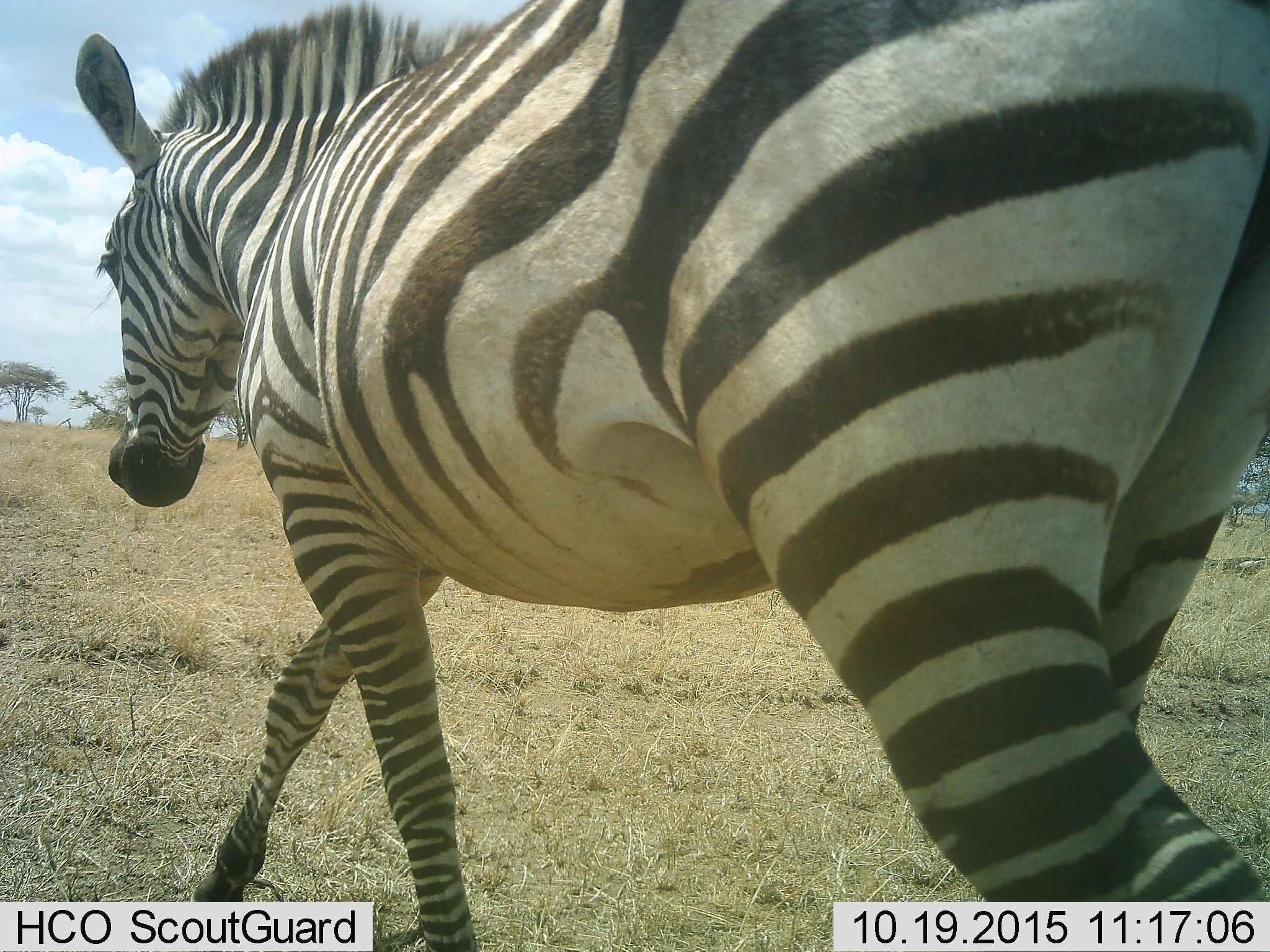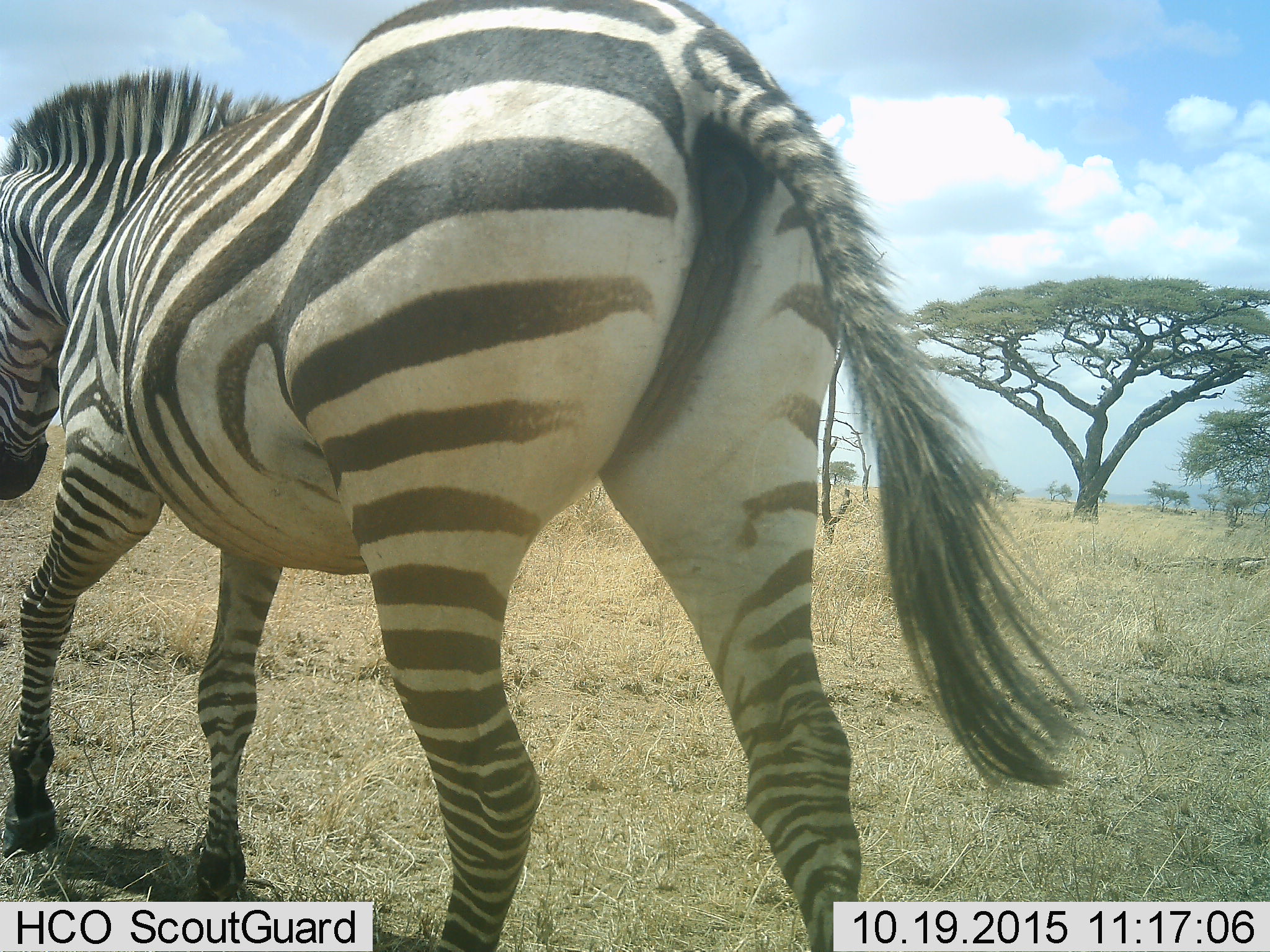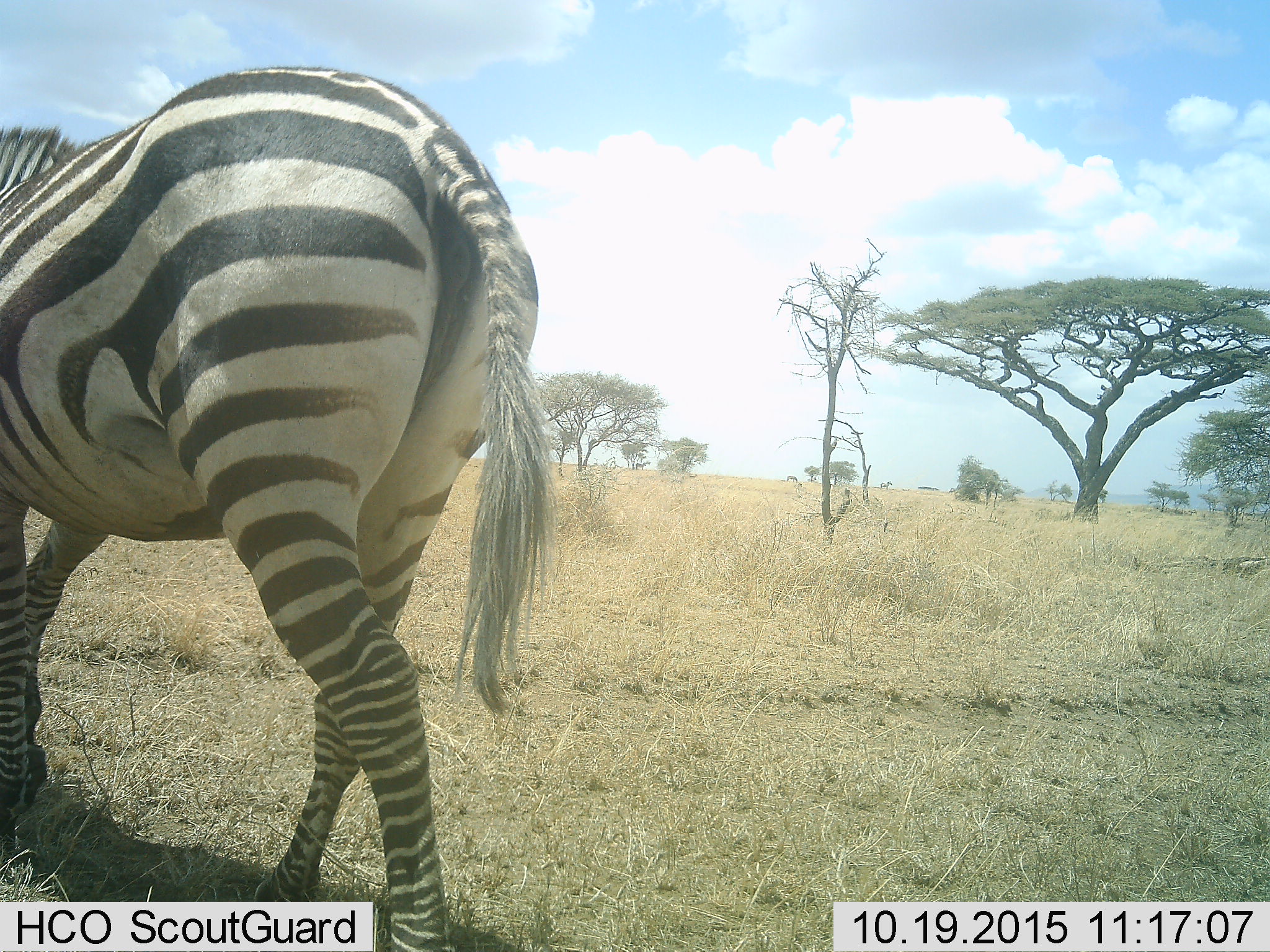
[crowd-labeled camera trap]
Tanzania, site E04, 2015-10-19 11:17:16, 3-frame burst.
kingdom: Animalia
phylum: Chordata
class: Mammalia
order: Perissodactyla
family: Equidae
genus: Equus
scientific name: Equus quagga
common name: plains zebra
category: zebra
Zebra (plains zebra) (Equus quagga), count 1. Behavior (volunteer vote fractions): standing 11%, resting 0%, moving 100%, interacting 0%. Young present (vote fraction): 0%. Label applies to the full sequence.